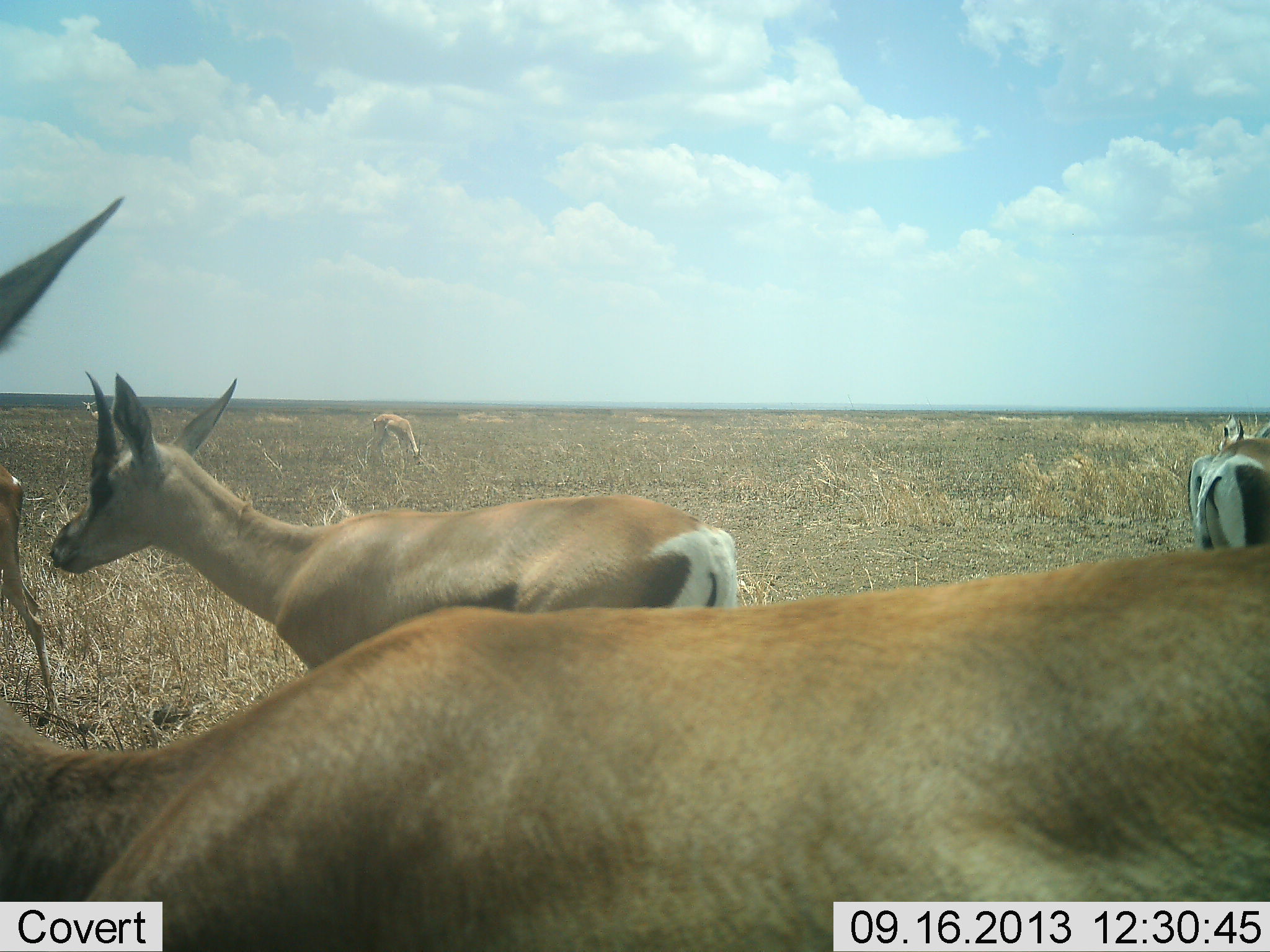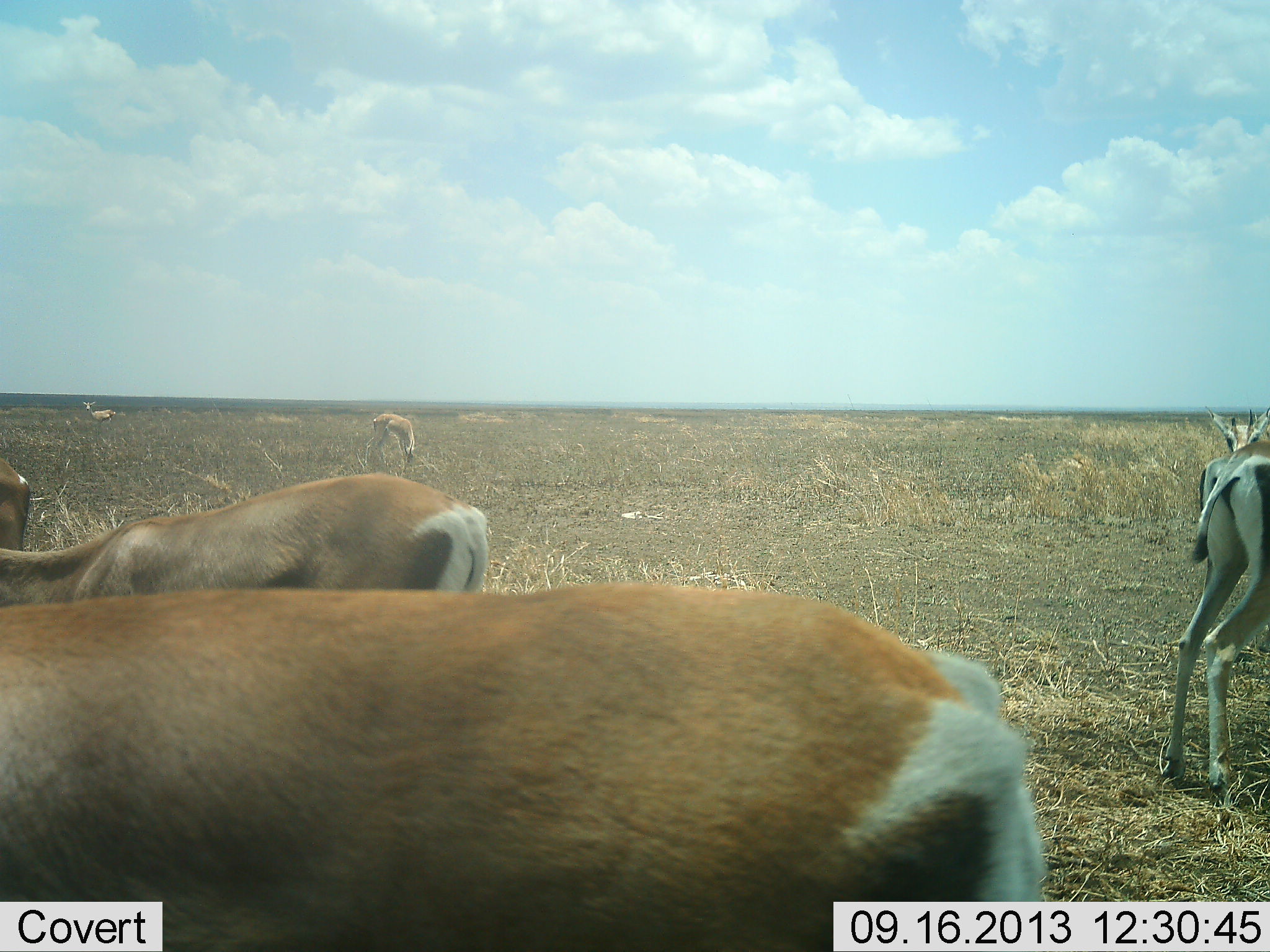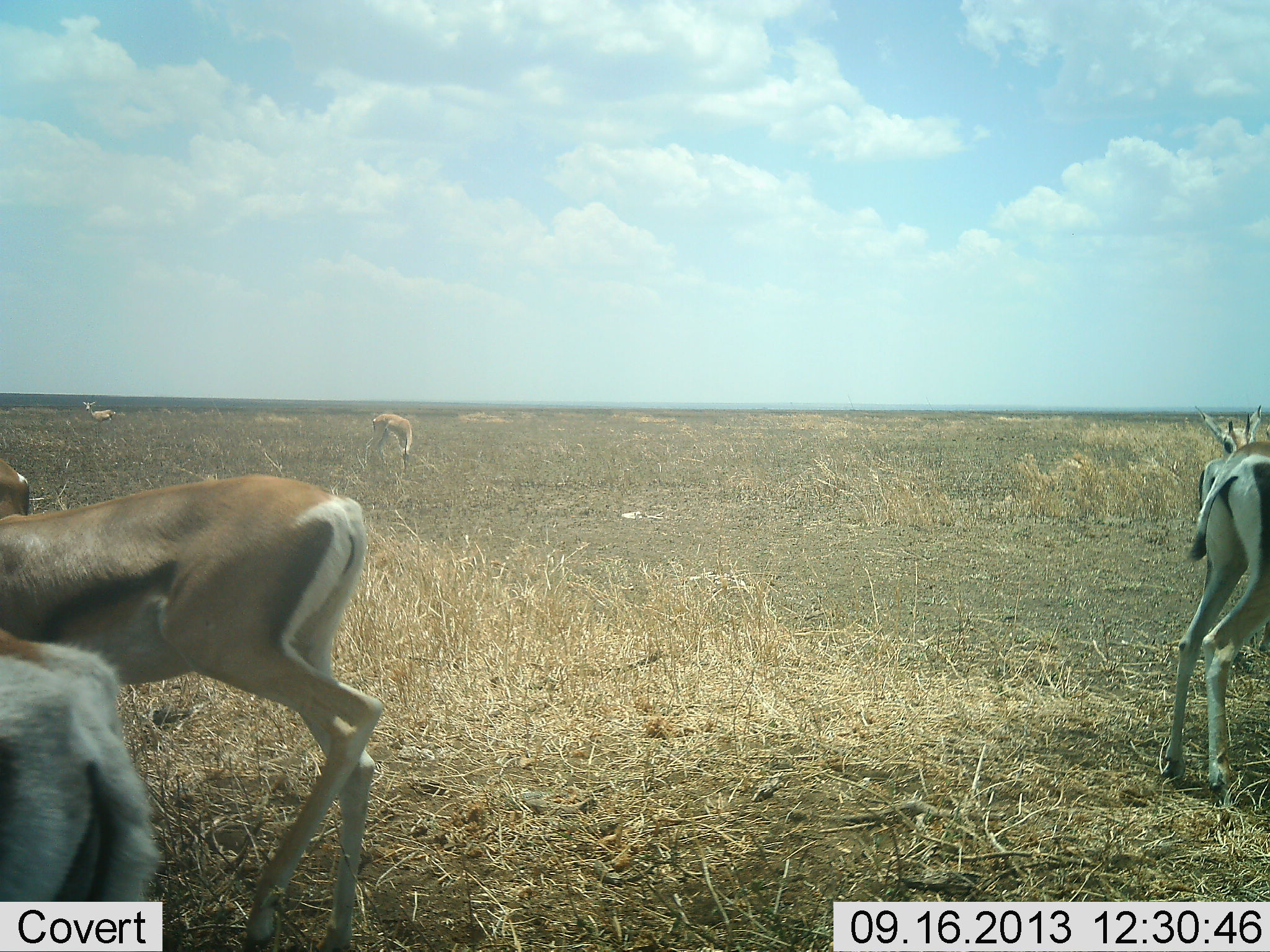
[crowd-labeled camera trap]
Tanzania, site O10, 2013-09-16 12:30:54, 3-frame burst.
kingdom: Animalia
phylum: Chordata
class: Mammalia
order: Artiodactyla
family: Bovidae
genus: Nanger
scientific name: Nanger granti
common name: grant's gazelle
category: gazellegrants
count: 6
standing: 79%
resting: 4%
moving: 58%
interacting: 4%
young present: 4%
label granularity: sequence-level